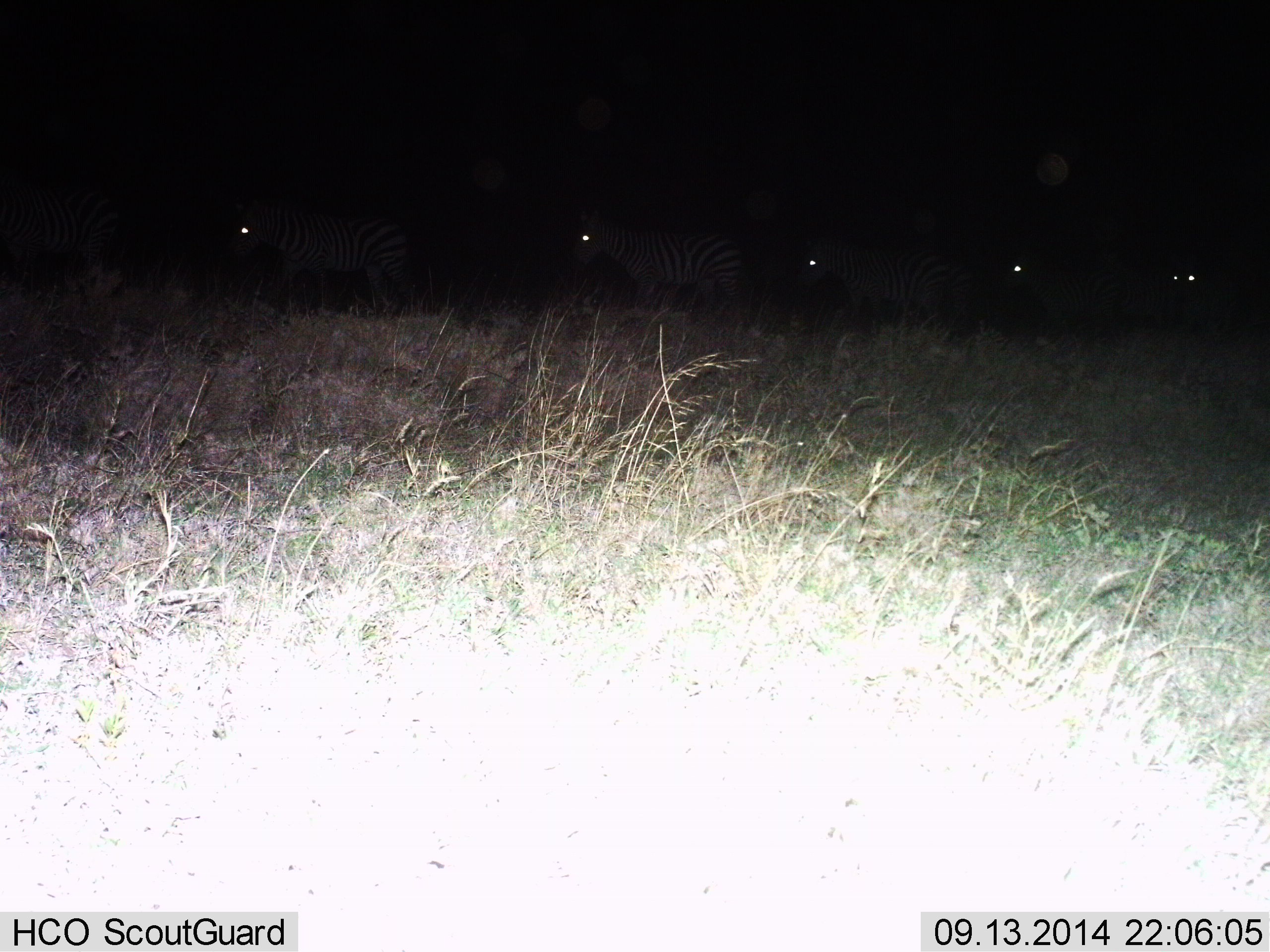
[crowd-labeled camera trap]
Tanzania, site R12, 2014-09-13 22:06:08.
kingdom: Animalia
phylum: Chordata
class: Mammalia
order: Perissodactyla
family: Equidae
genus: Equus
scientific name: Equus quagga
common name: plains zebra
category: zebra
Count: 5.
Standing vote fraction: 20%.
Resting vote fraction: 0%.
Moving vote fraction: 90%.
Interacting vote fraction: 0%.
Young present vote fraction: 10%.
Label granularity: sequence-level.